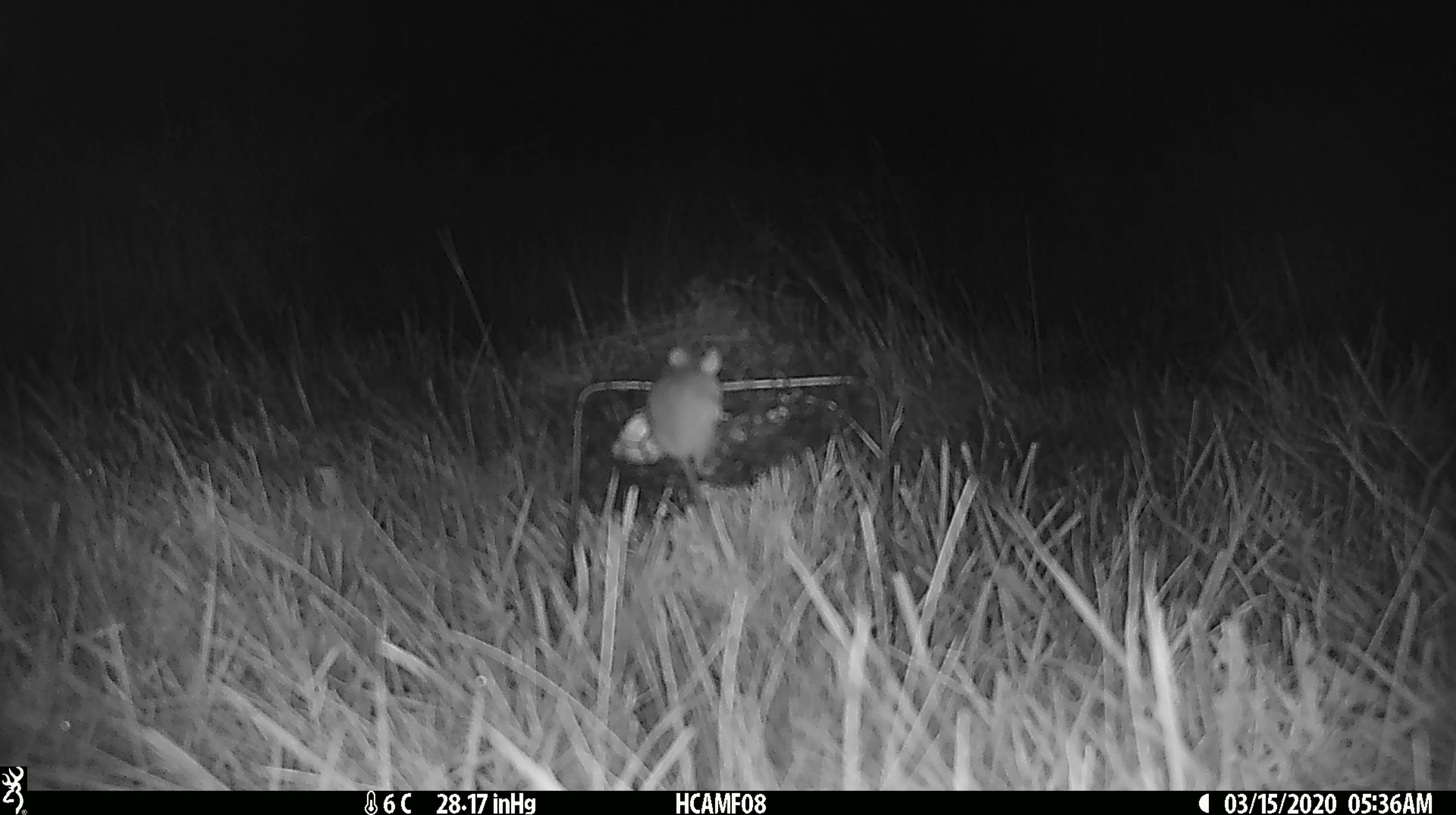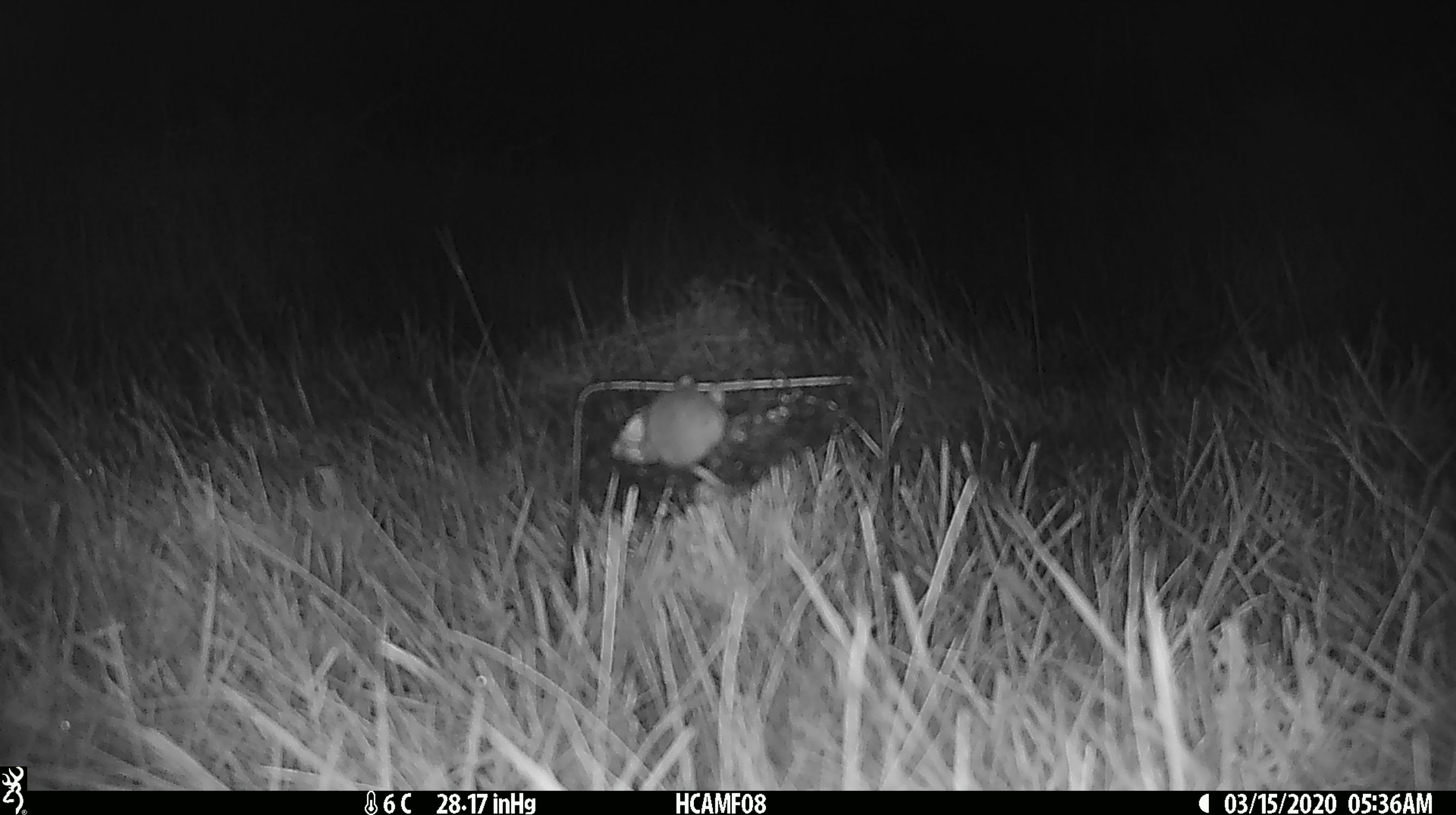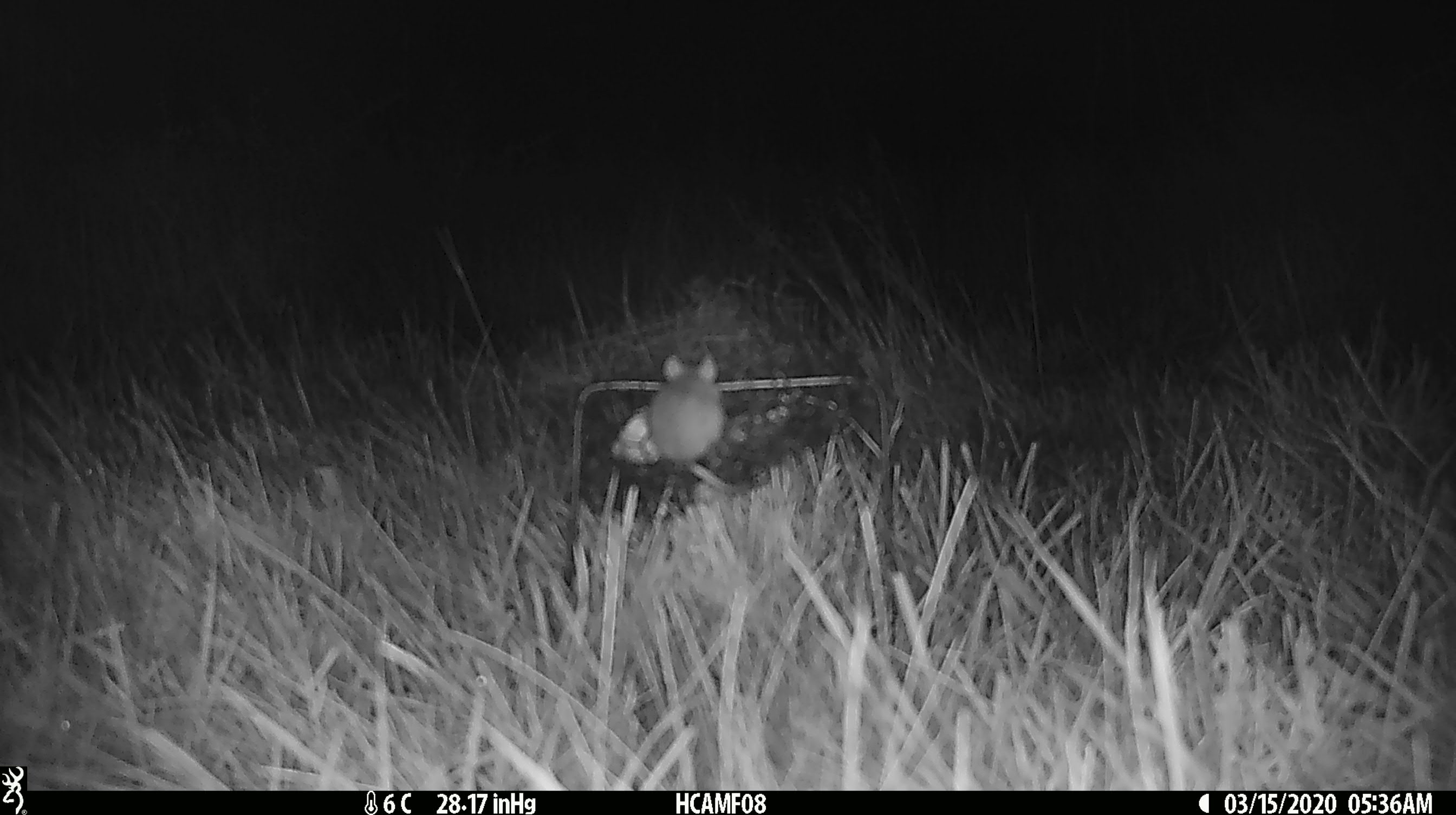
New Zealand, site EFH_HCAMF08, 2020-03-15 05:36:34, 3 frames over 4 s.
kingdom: Animalia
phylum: Chordata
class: Mammalia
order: Rodentia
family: Muridae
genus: Mus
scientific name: Mus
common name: mouse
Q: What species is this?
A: Mouse (Mus).